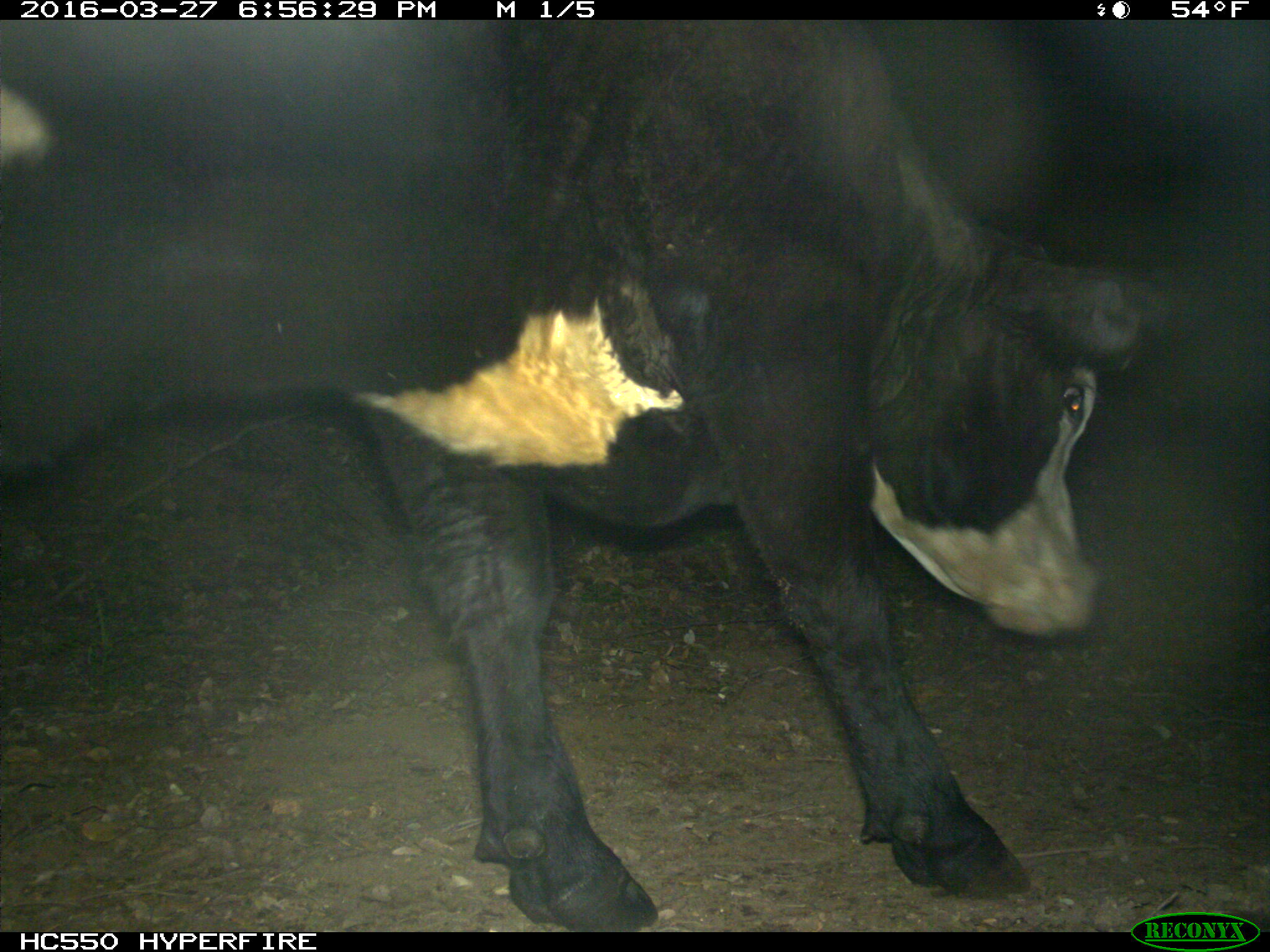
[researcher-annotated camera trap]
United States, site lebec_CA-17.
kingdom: Animalia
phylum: Chordata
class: Mammalia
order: Artiodactyla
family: Bovidae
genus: Bos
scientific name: Bos taurus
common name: domestic cow